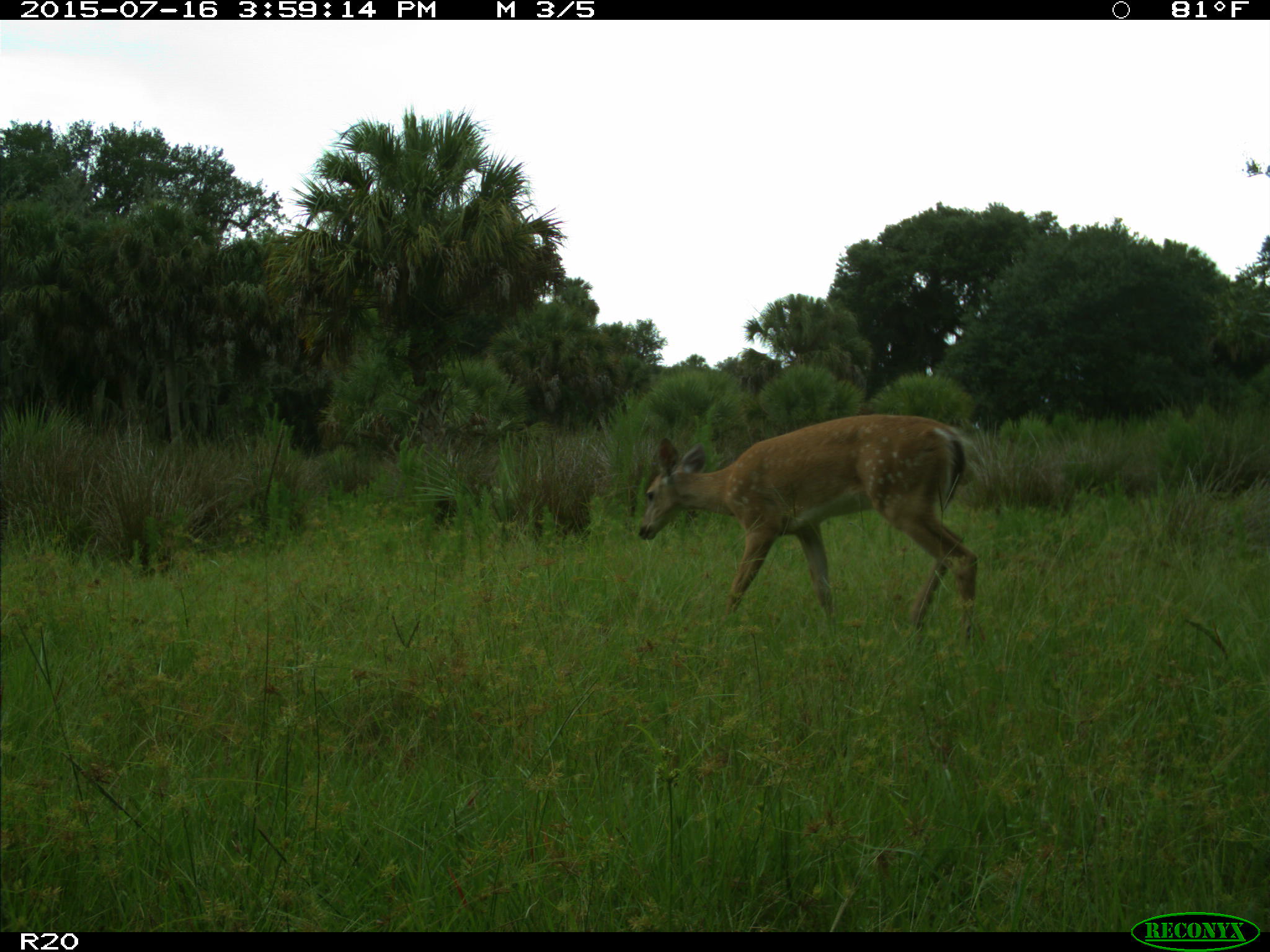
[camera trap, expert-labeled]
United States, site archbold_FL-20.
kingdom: Animalia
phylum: Chordata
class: Mammalia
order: Artiodactyla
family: Cervidae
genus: Odocoileus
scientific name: Odocoileus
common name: deer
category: unidentified deer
Unidentified deer (deer) (Odocoileus).